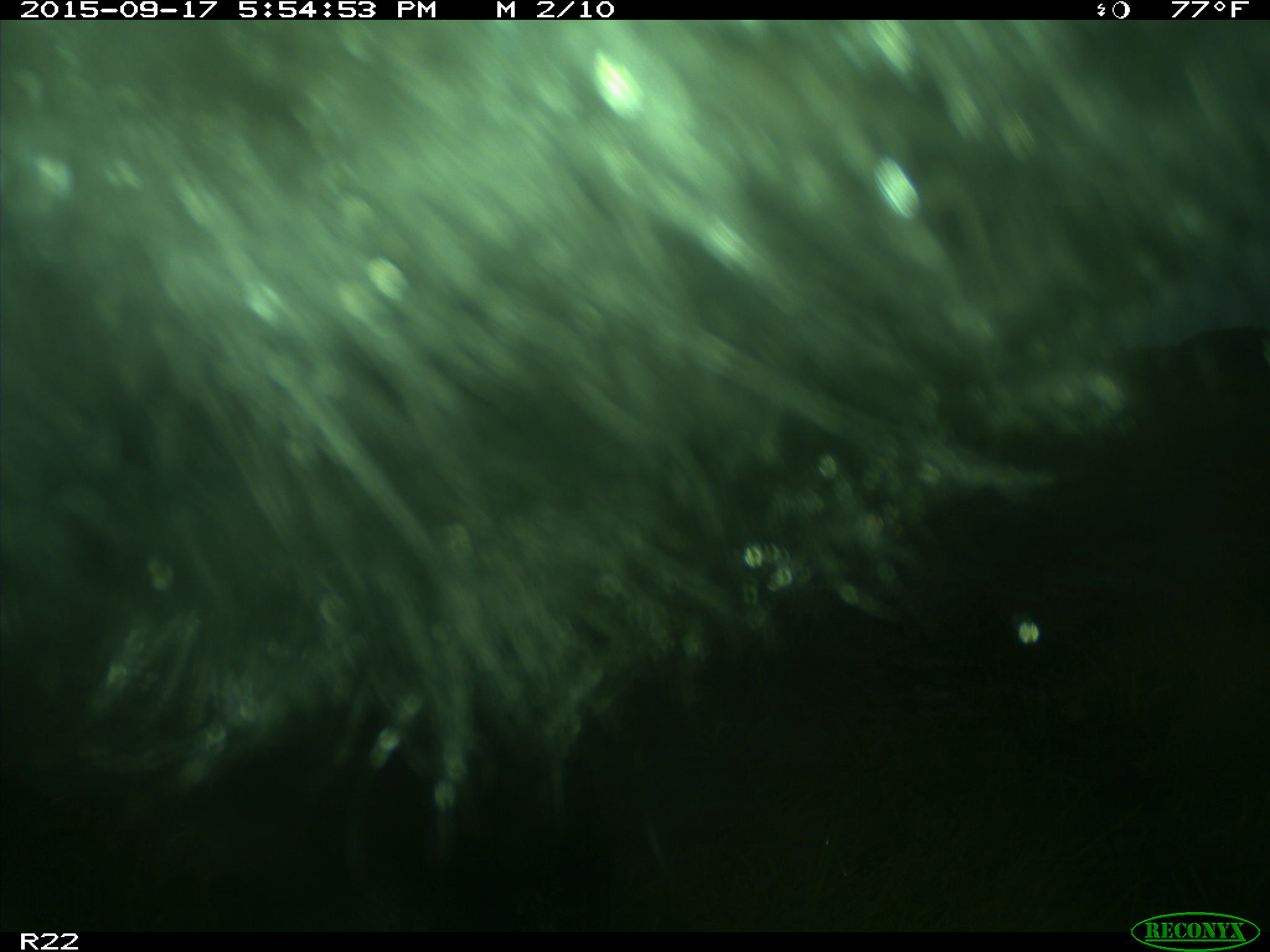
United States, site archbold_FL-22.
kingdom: Animalia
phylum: Chordata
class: Mammalia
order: Artiodactyla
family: Bovidae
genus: Bos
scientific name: Bos taurus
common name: domestic cow